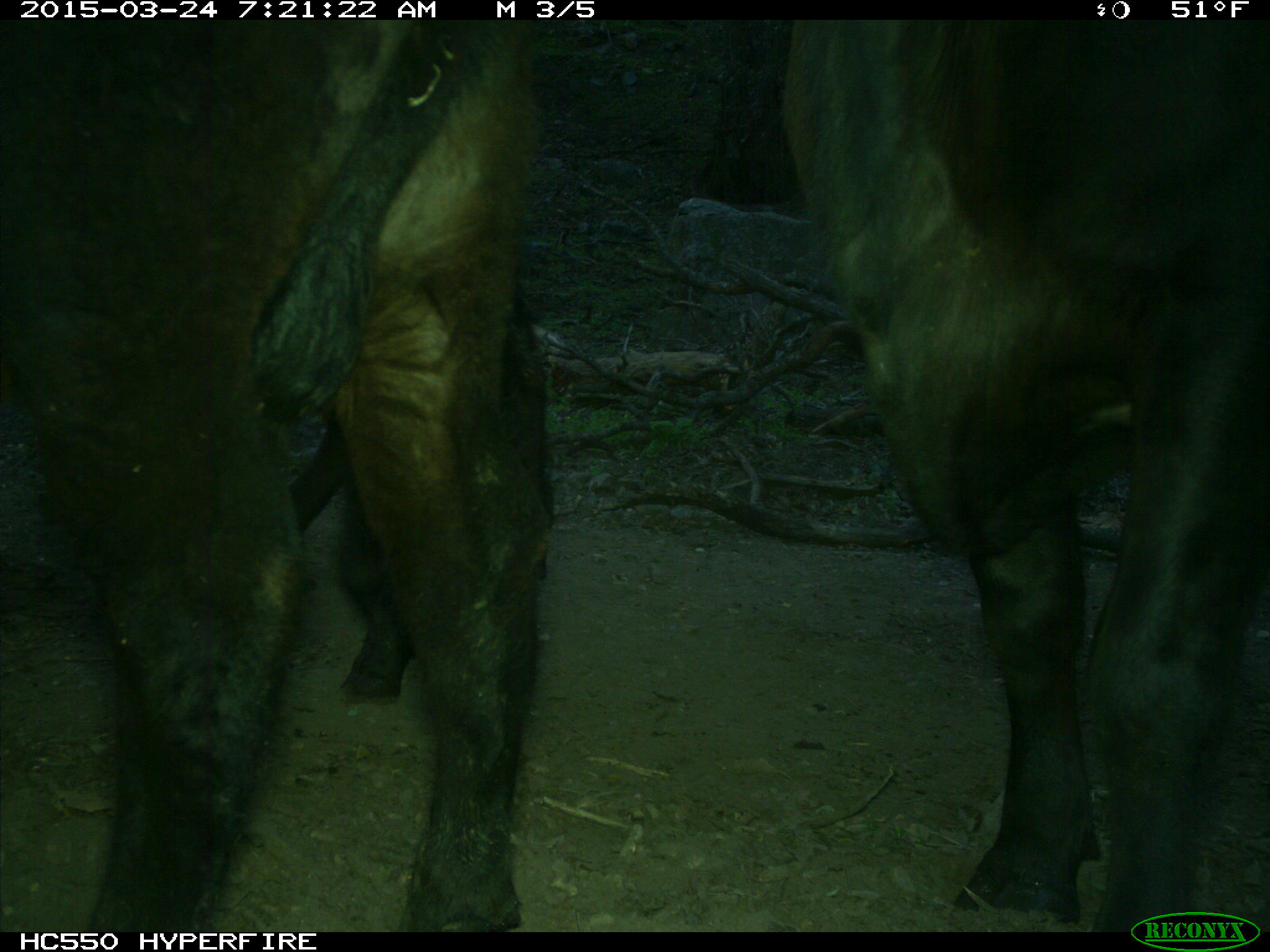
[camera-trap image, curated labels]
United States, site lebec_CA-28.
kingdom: Animalia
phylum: Chordata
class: Mammalia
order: Artiodactyla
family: Bovidae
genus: Bos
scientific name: Bos taurus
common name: domestic cow